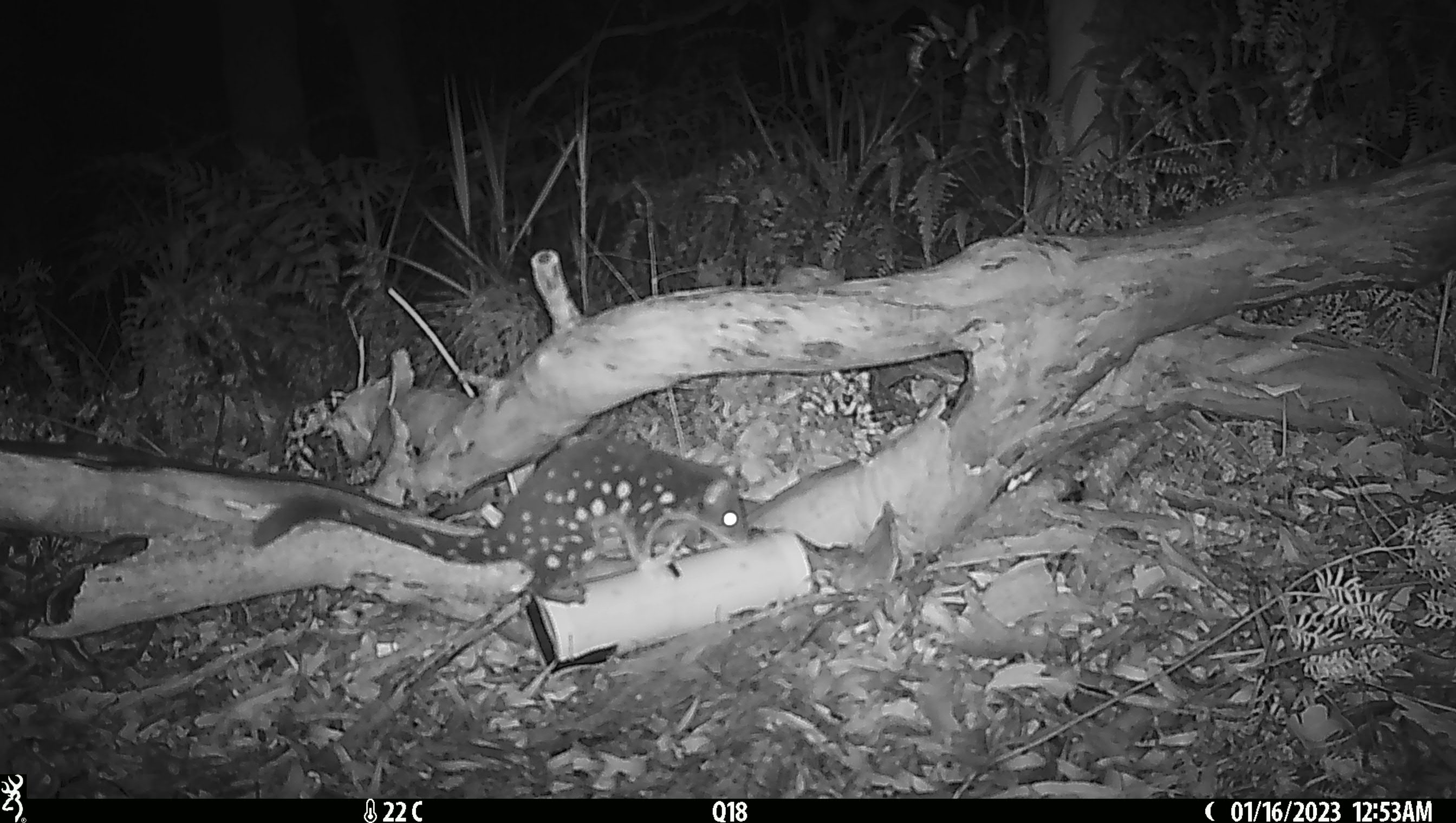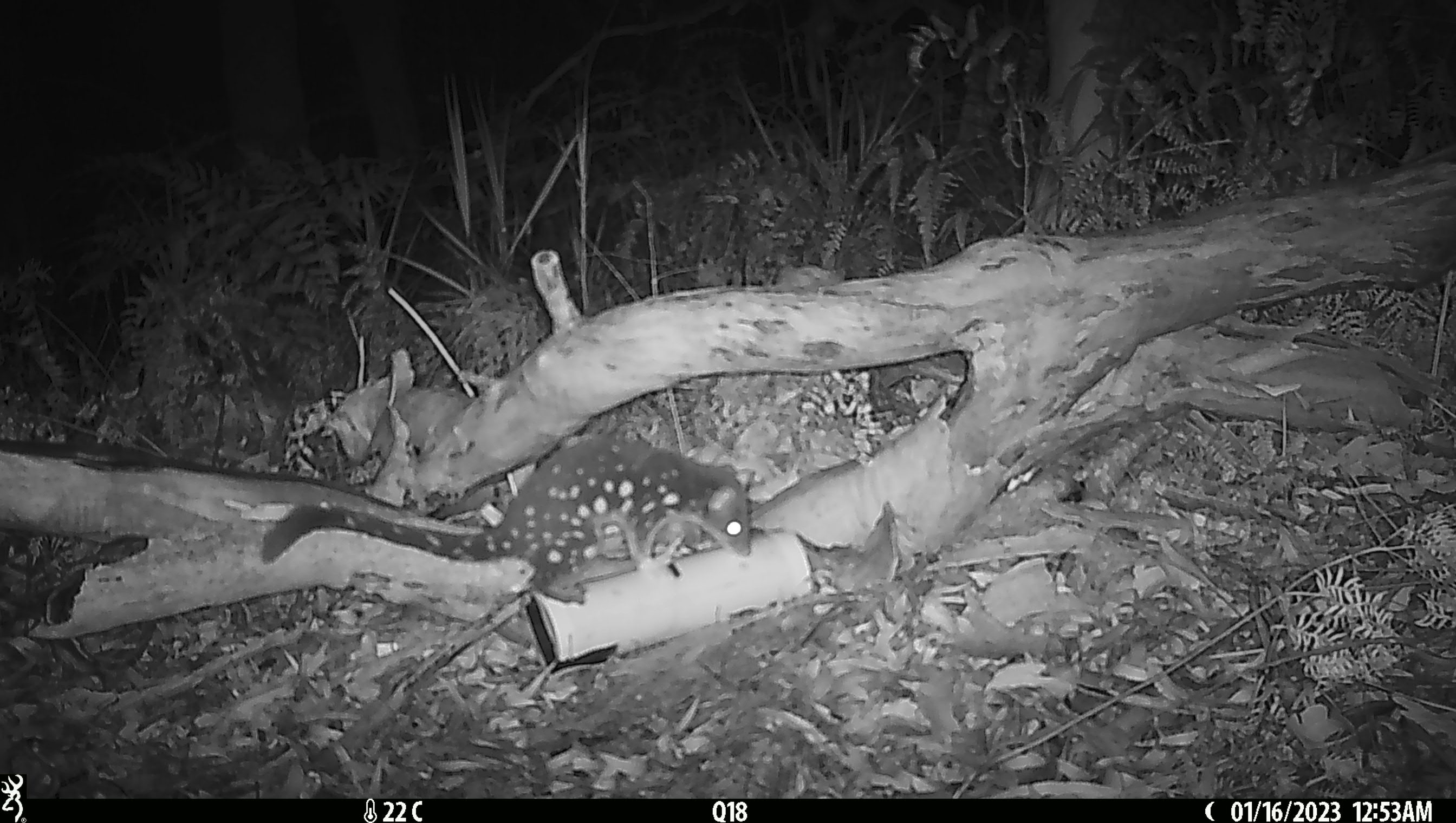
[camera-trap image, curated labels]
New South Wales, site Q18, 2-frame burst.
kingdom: Animalia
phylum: Chordata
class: Mammalia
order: Dasyuromorphia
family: Dasyuridae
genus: Dasyurus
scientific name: Dasyurus maculatus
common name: spotted-tailed quoll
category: quoll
Quoll (spotted-tailed quoll) (Dasyurus maculatus).